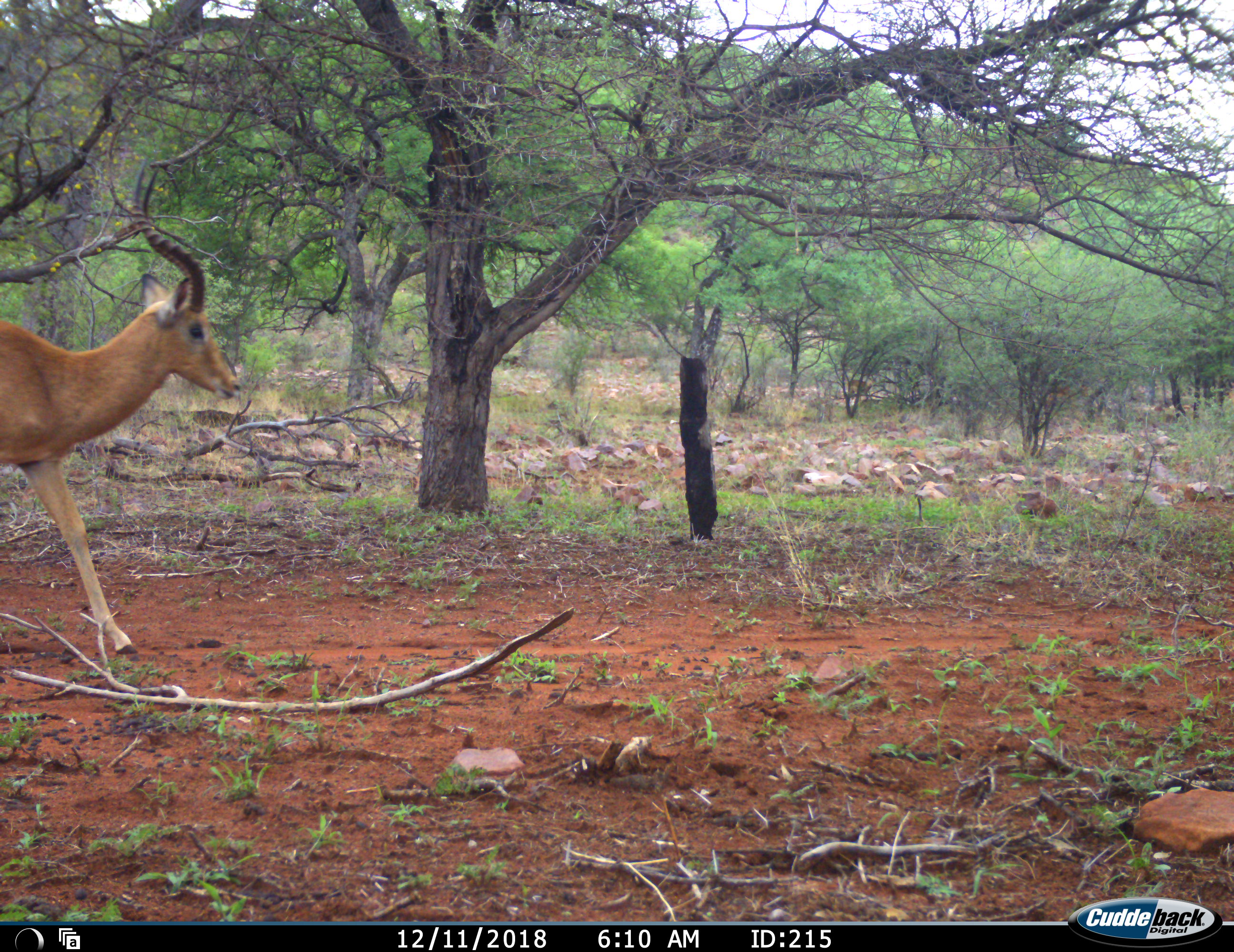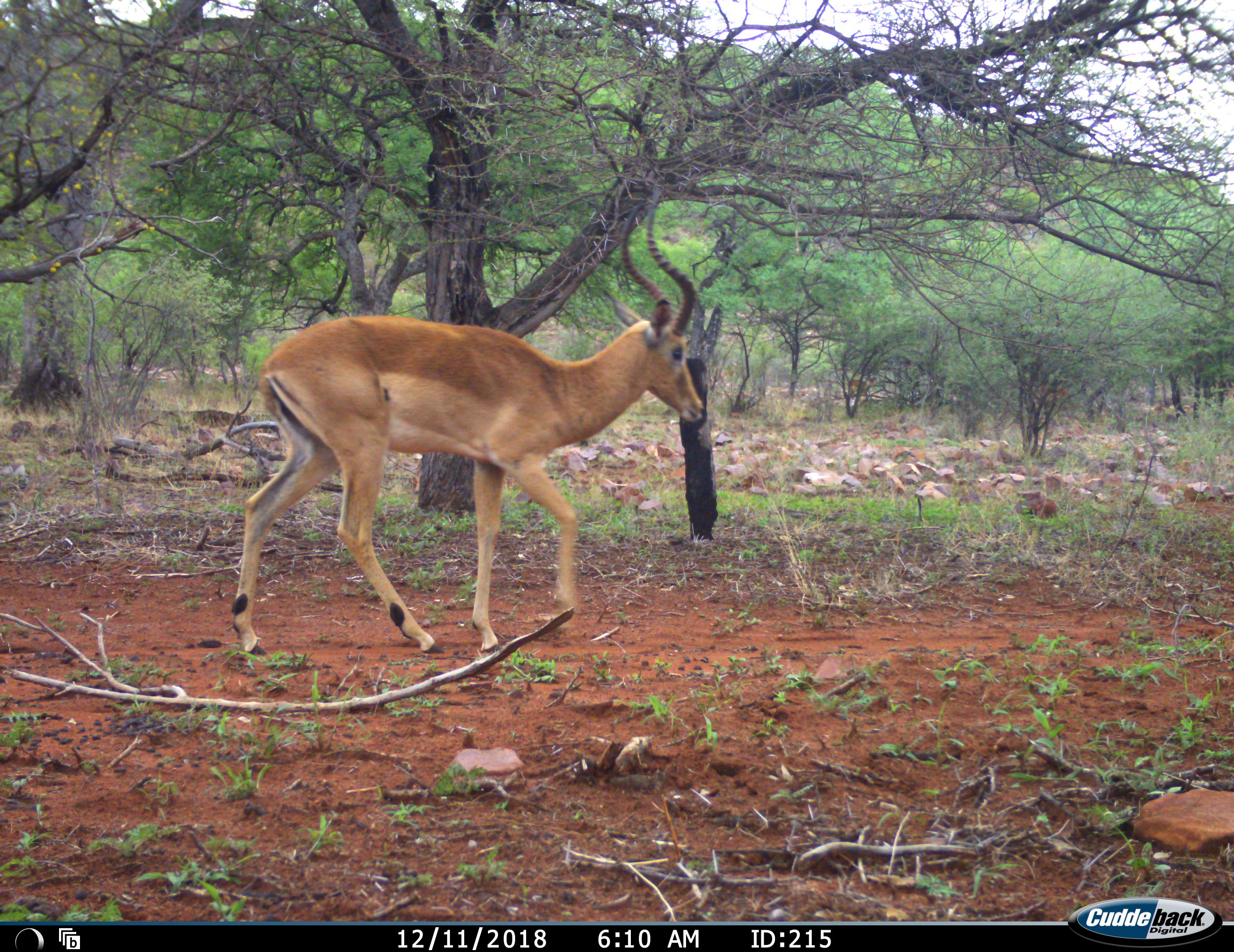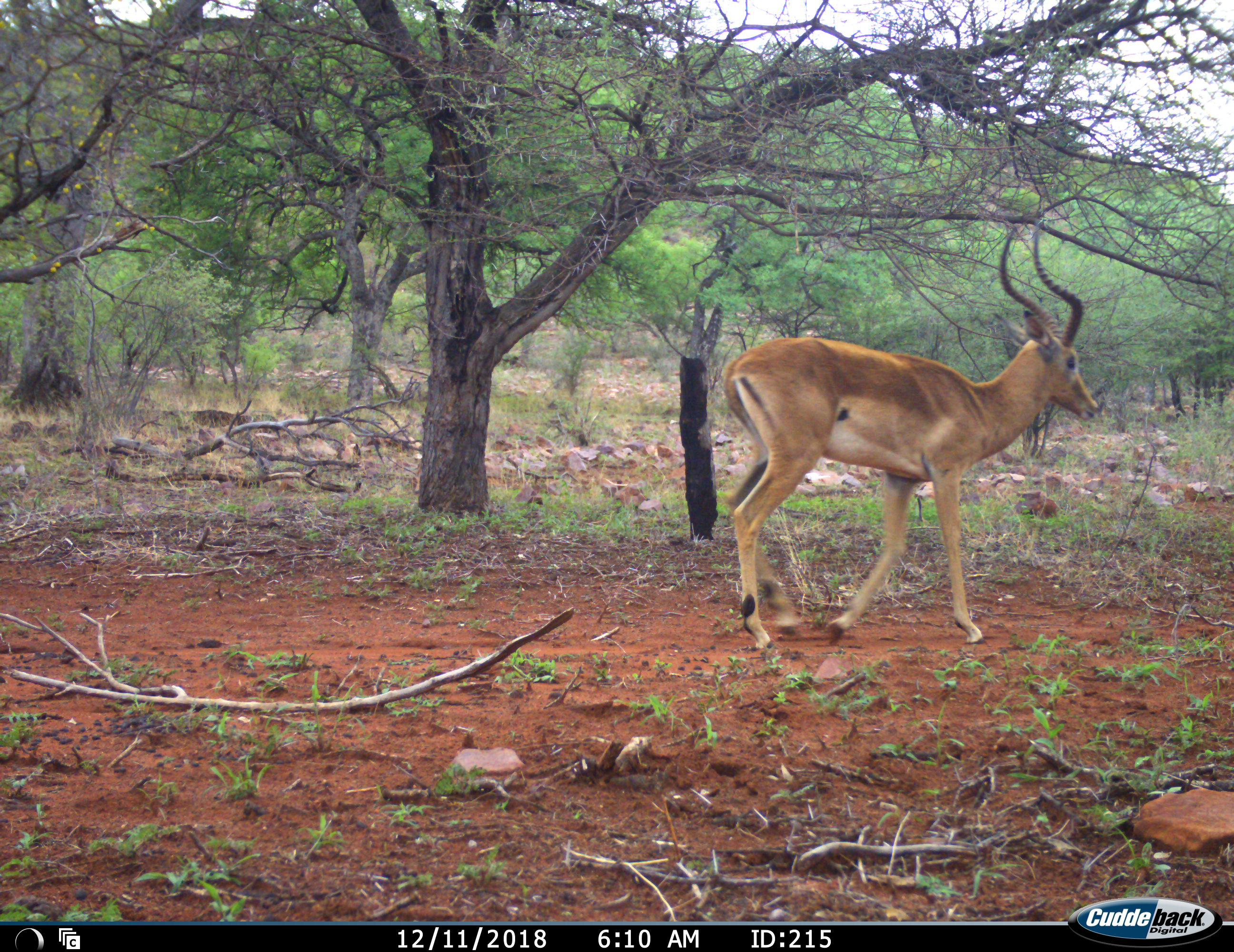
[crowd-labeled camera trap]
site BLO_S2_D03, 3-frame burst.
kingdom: Animalia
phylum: Chordata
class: Mammalia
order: Artiodactyla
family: Bovidae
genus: Aepyceros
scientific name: Aepyceros melampus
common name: impala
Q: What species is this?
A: Impala (Aepyceros melampus).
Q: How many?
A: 1.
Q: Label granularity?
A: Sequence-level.